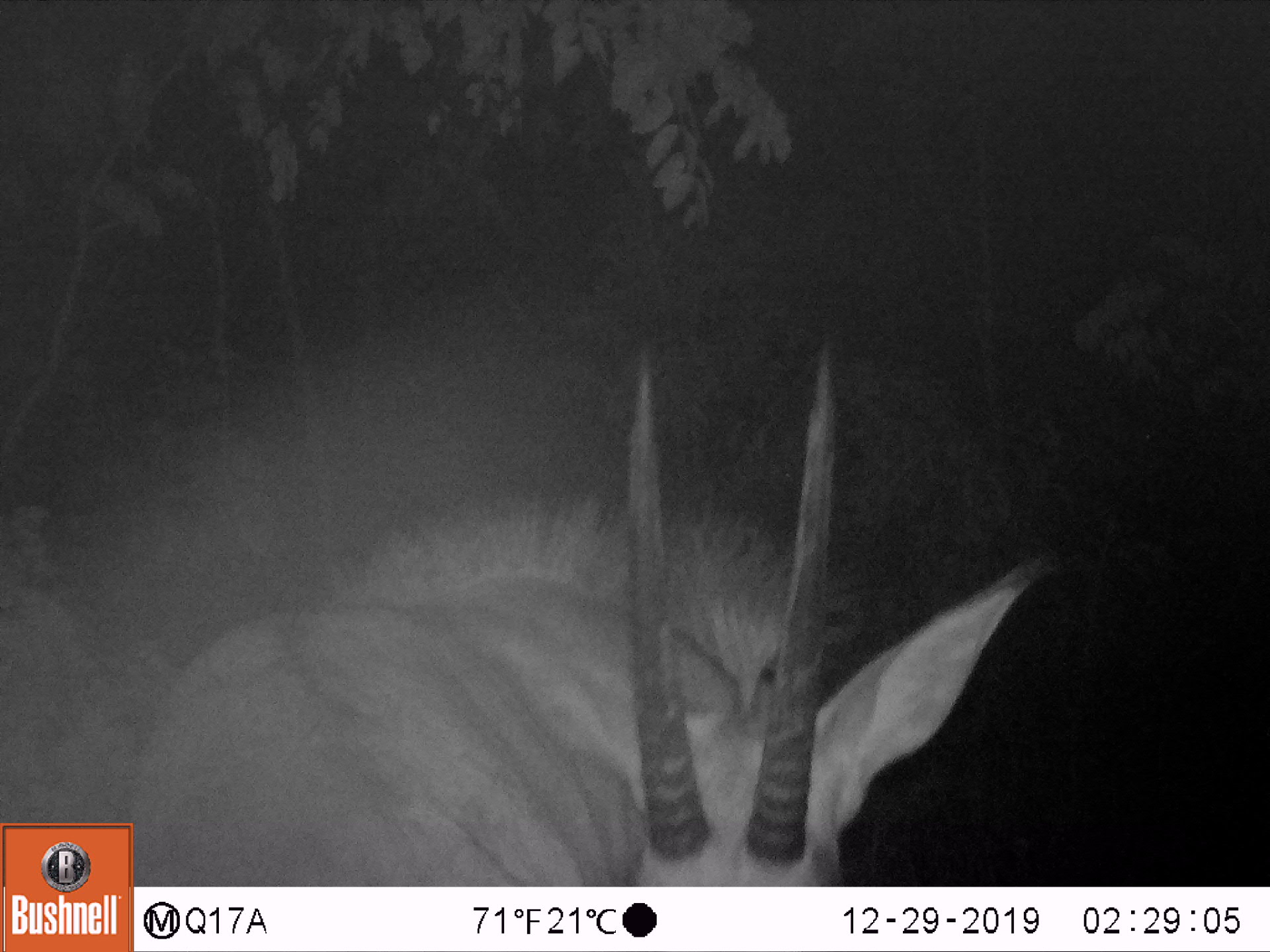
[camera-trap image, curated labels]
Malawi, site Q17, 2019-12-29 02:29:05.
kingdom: Animalia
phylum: Chordata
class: Mammalia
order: Artiodactyla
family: Bovidae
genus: Hippotragus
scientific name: Hippotragus niger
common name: sable antelope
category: sable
Sable (sable antelope) (Hippotragus niger), count 1.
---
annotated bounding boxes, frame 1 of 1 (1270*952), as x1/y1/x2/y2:
sable: 135/335/1067/877